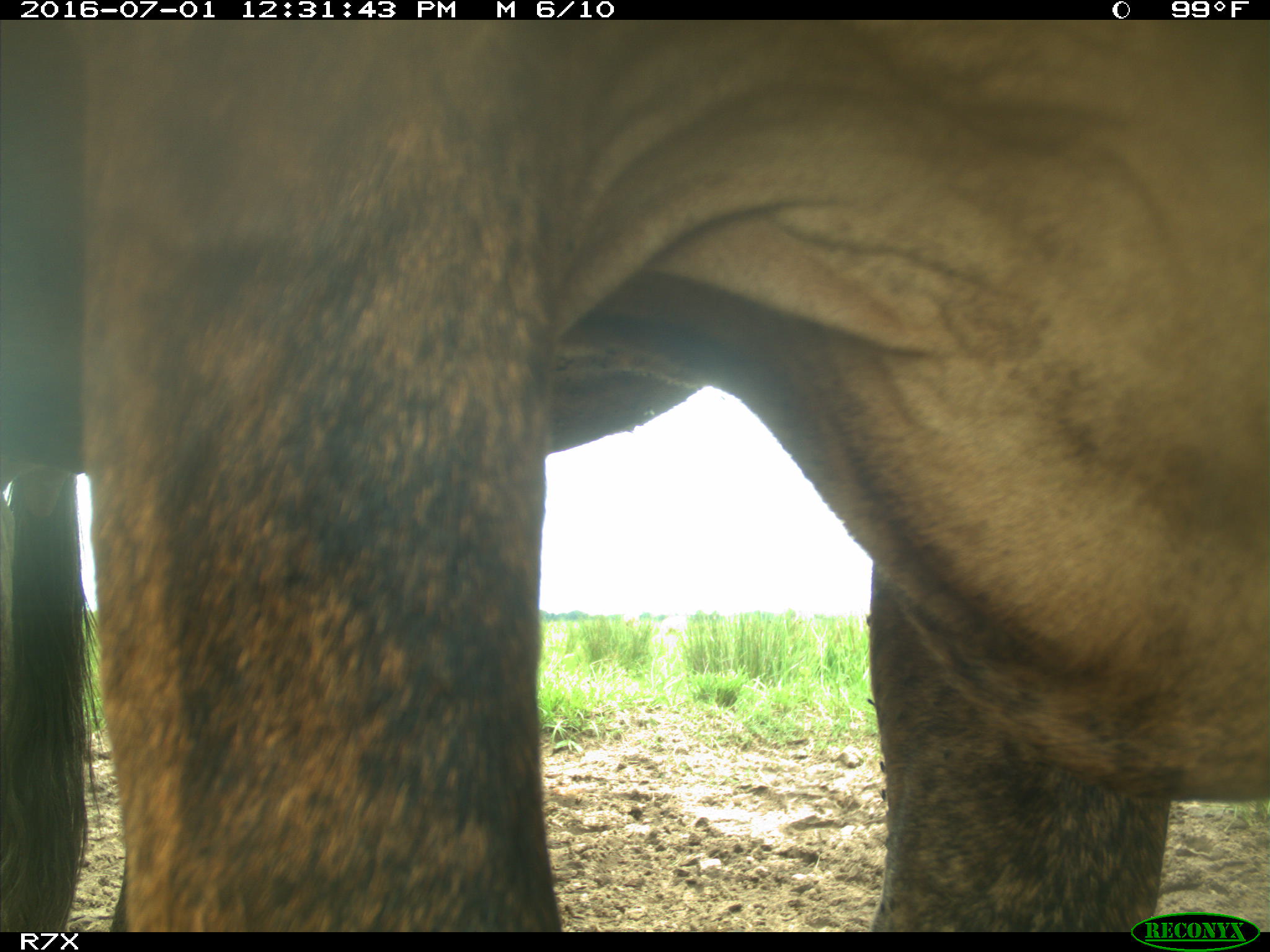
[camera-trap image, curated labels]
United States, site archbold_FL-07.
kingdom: Animalia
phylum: Chordata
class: Mammalia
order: Artiodactyla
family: Bovidae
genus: Bos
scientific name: Bos taurus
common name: domestic cow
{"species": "Bos taurus (domestic cow)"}